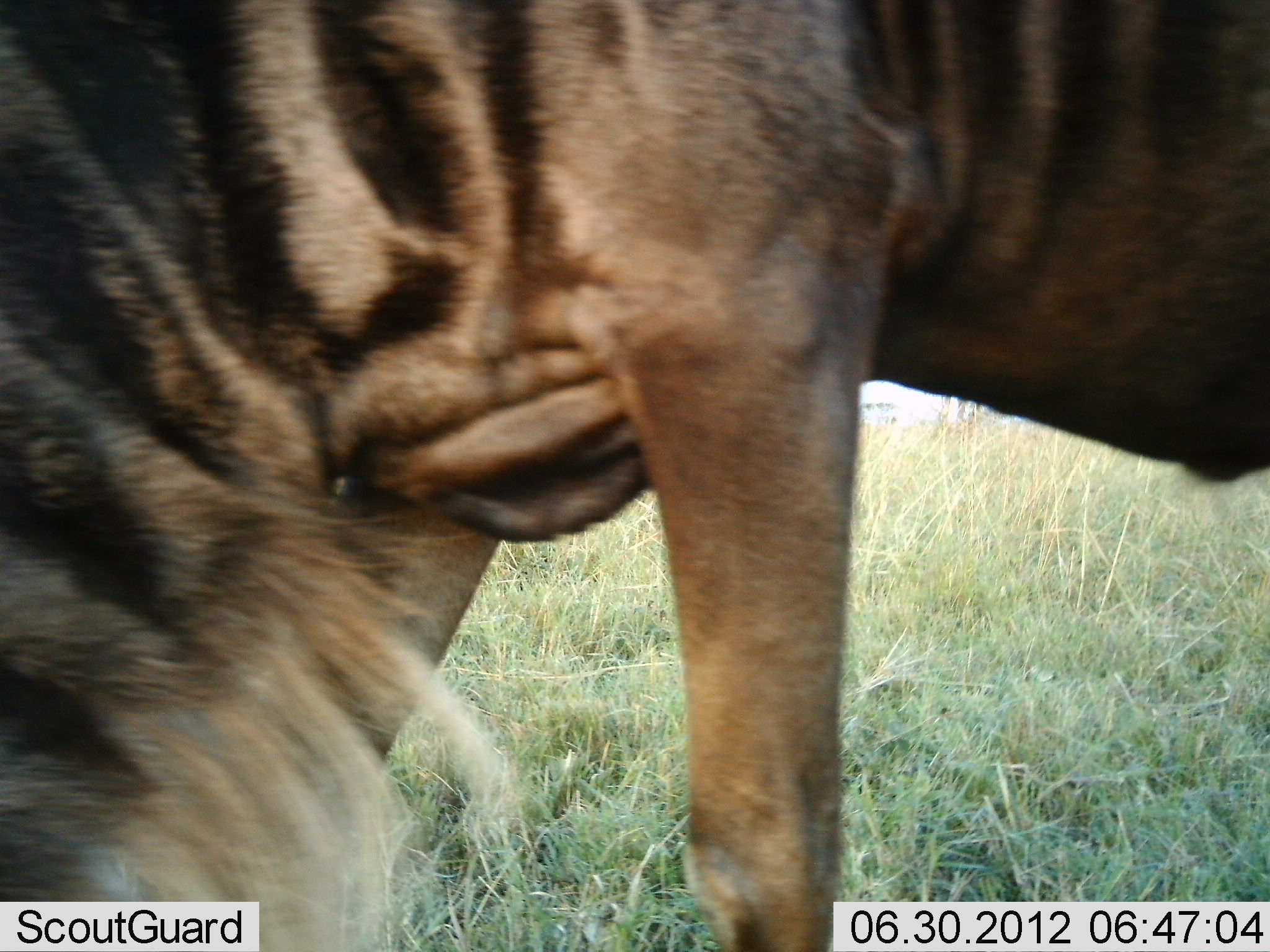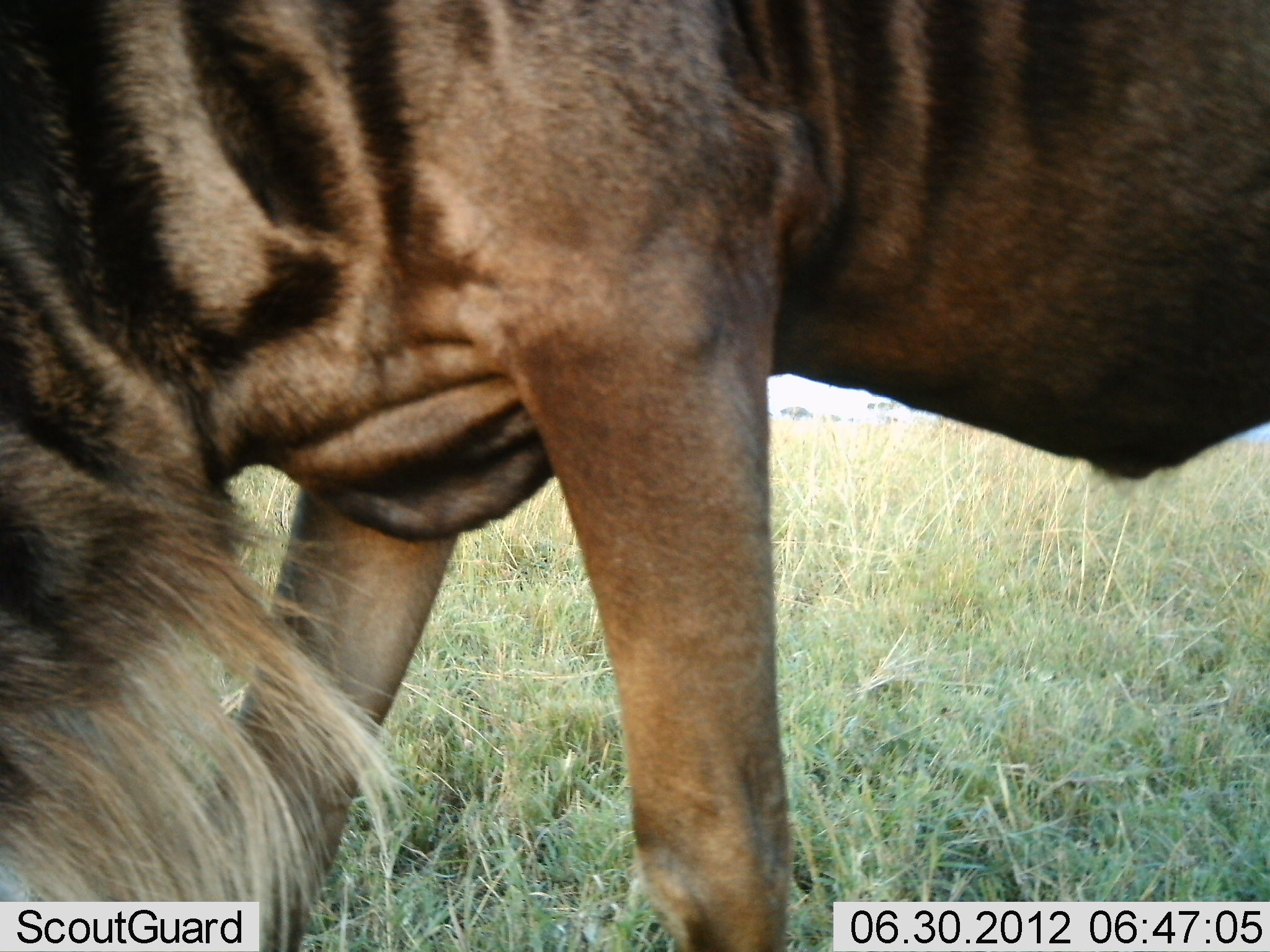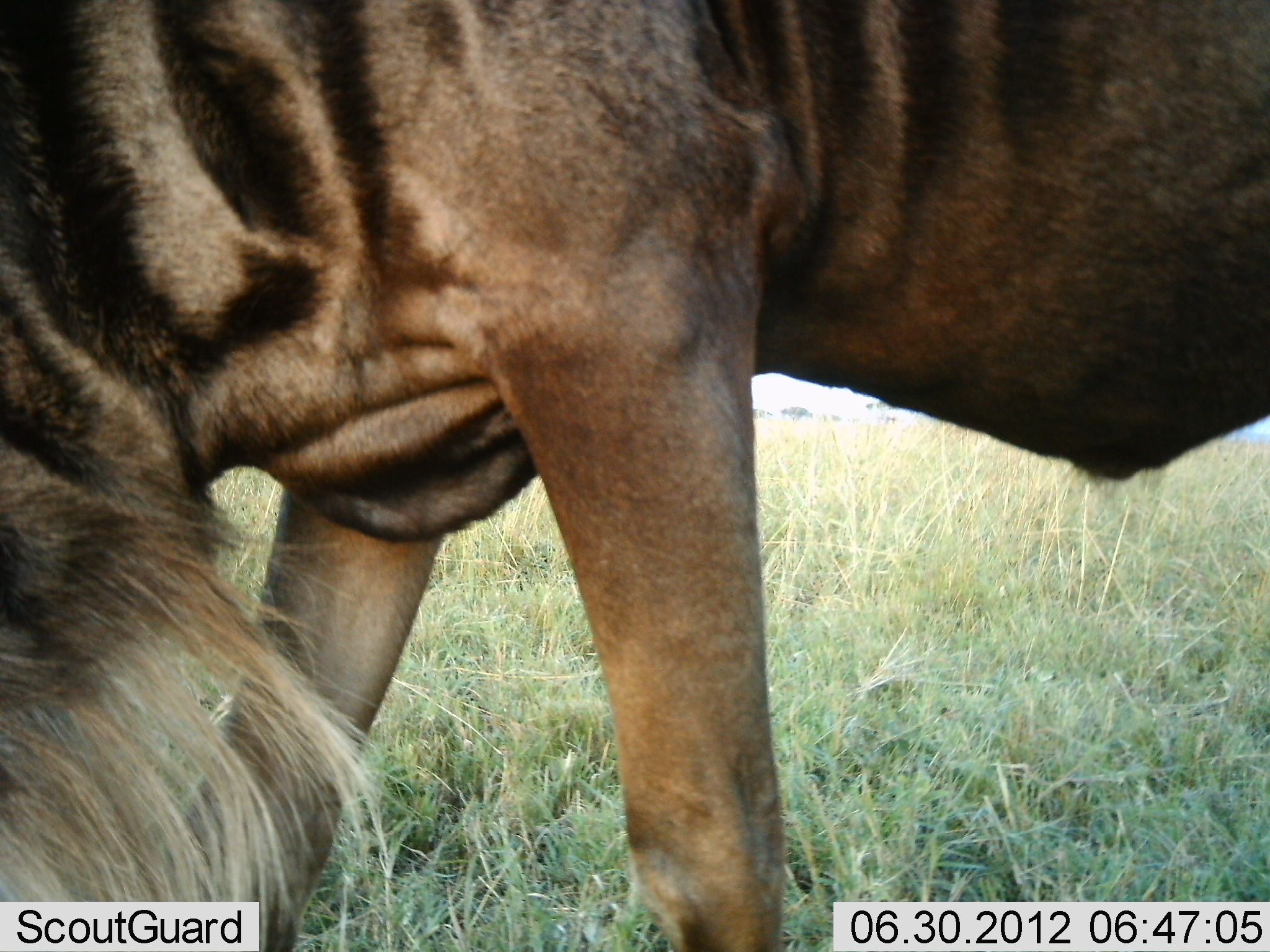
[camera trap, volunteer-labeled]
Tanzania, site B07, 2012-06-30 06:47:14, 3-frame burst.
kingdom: Animalia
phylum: Chordata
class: Mammalia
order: Artiodactyla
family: Bovidae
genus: Connochaetes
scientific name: Connochaetes taurinus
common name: blue wildebeest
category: wildebeest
Wildebeest (blue wildebeest) (Connochaetes taurinus), count 1. Behavior (volunteer vote fractions): standing 30%, resting 0%, moving 20%, interacting 0%. Young present (vote fraction): 0%. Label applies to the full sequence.